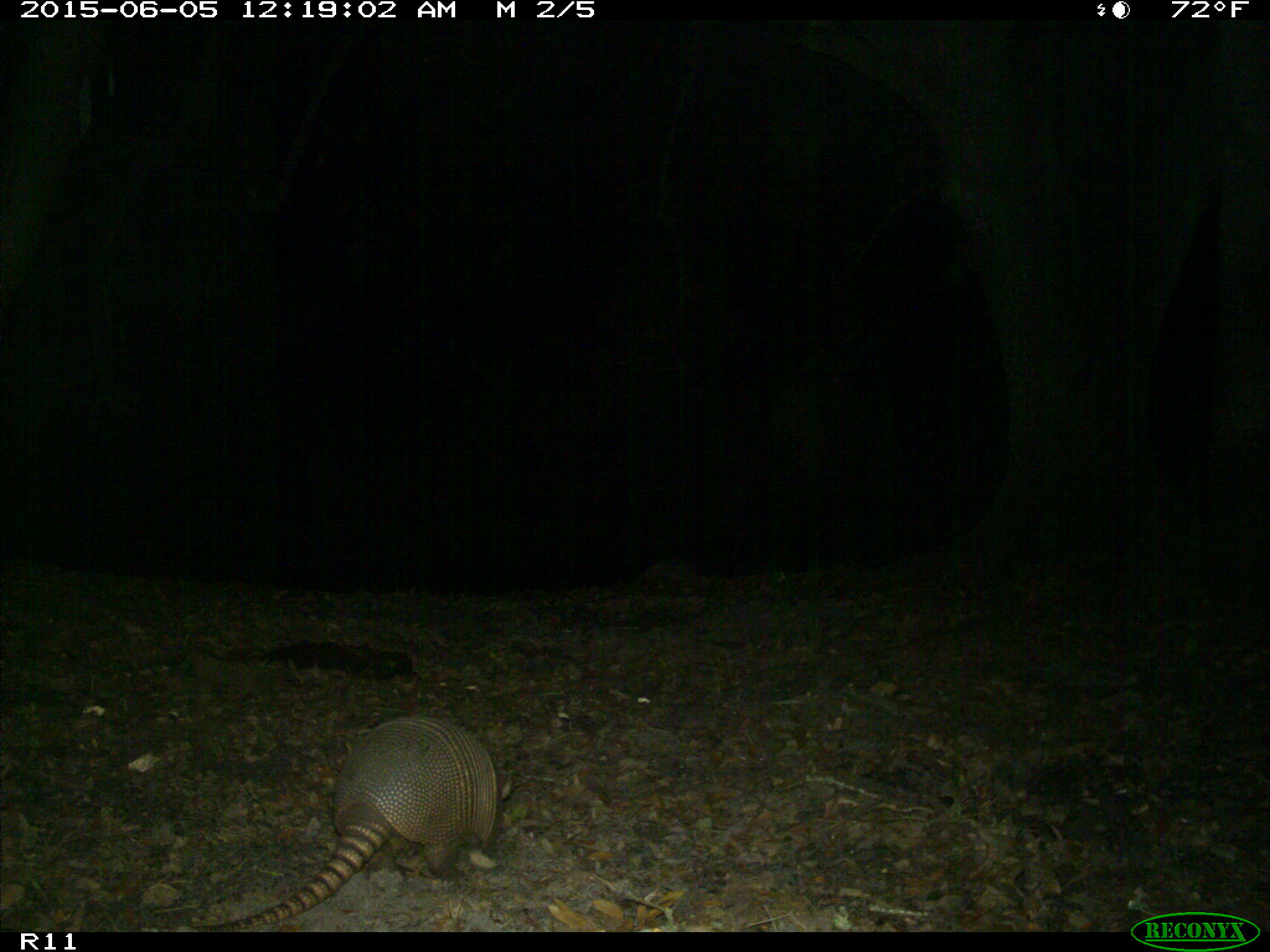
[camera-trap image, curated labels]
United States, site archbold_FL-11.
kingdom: Animalia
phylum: Chordata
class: Mammalia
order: Cingulata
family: Dasypodidae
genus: Dasypus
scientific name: Dasypus novemcinctus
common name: nine-banded armadillo